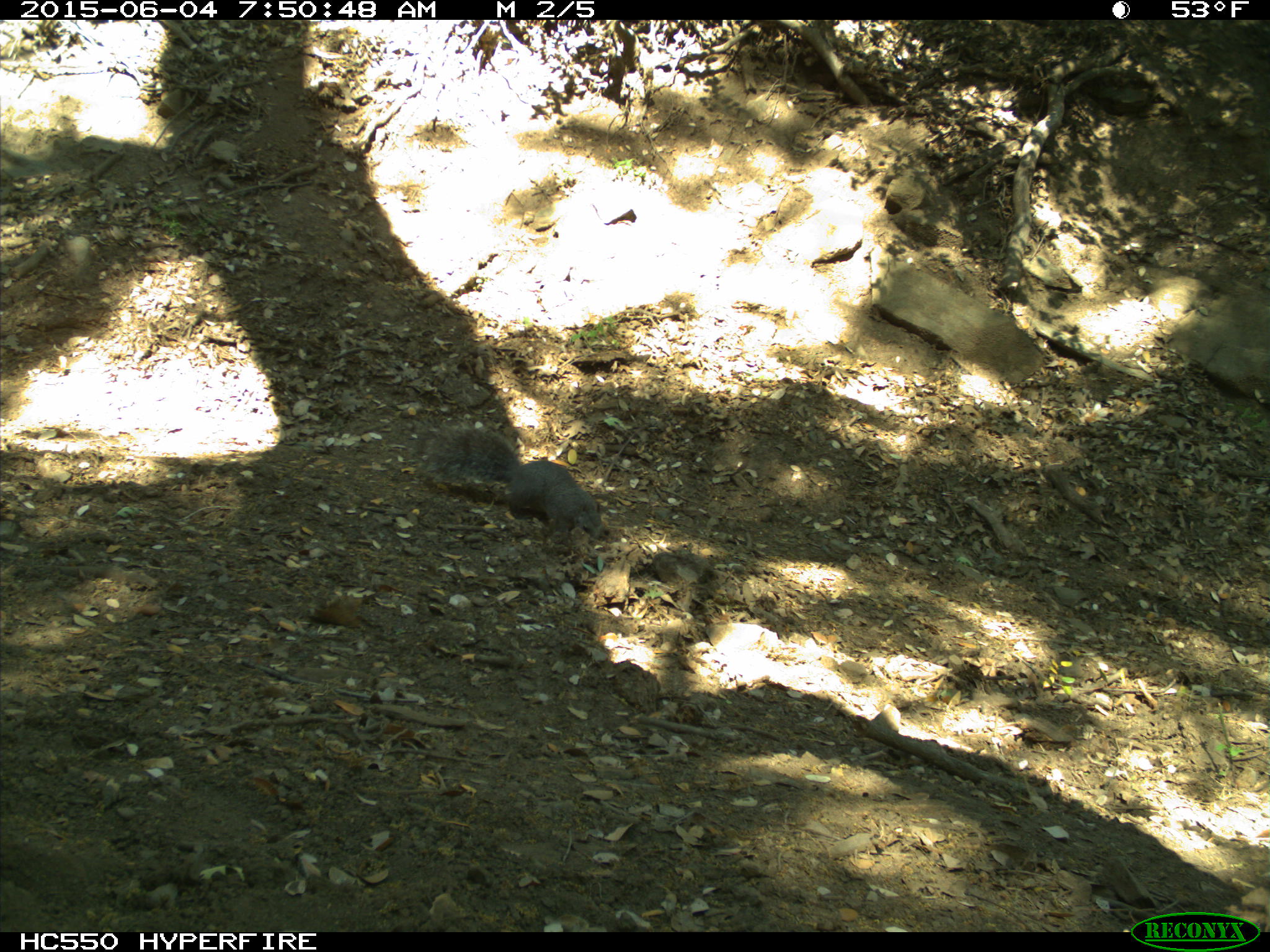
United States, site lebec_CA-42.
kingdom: Animalia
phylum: Chordata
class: Mammalia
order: Rodentia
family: Sciuridae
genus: Sciurus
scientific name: Sciurus carolinensis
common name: eastern gray squirrel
Sciurus carolinensis (eastern gray squirrel).